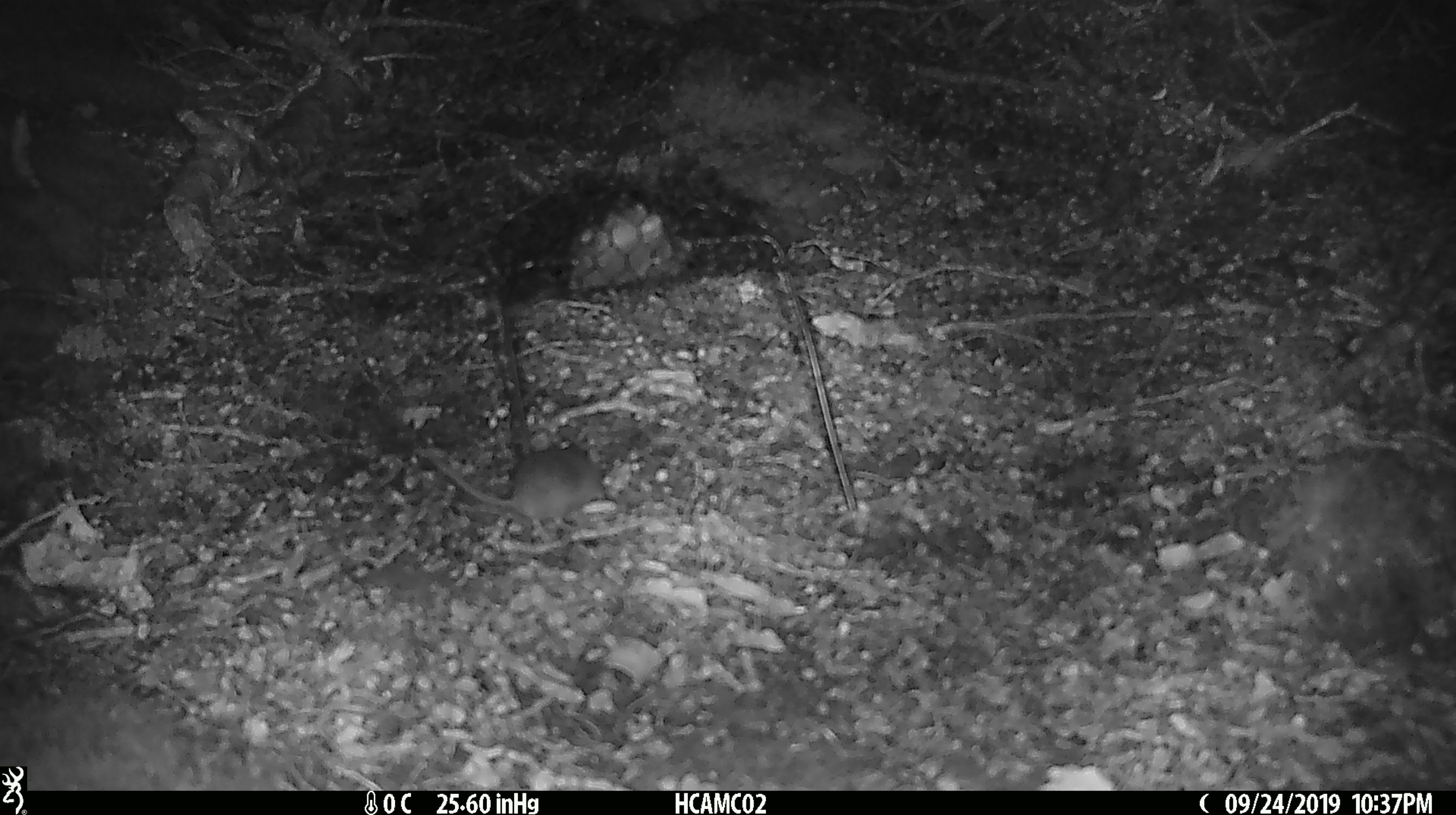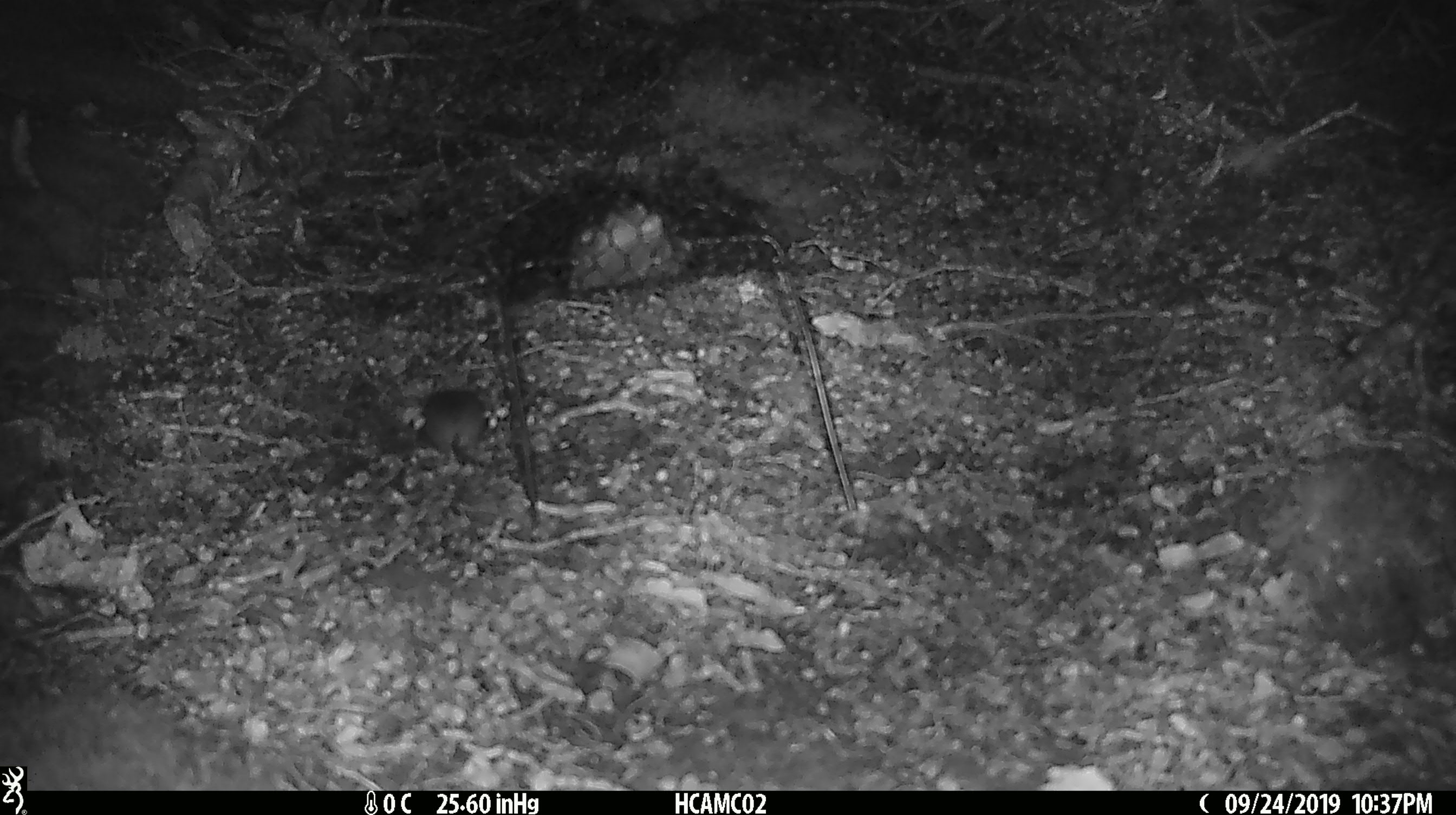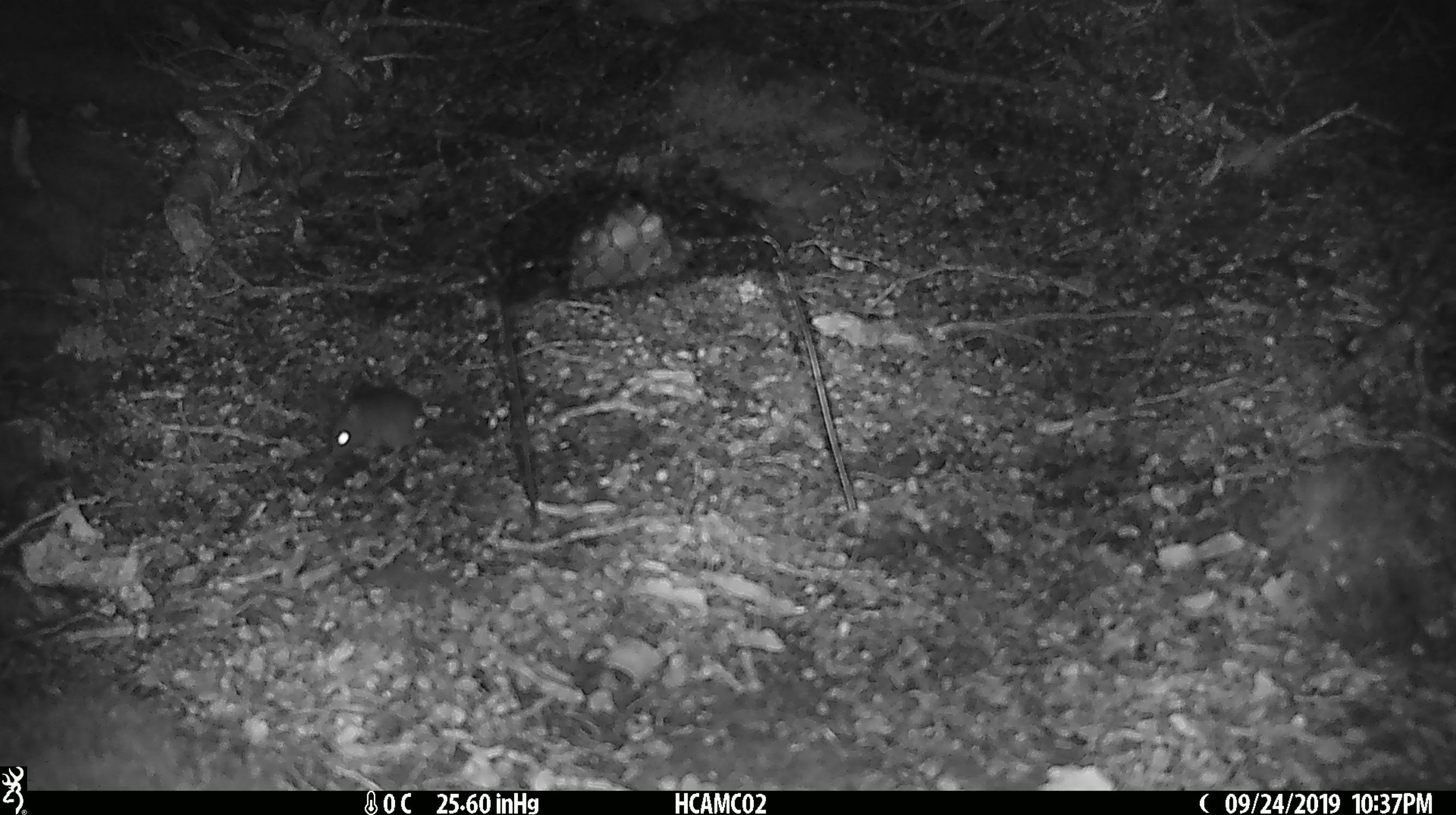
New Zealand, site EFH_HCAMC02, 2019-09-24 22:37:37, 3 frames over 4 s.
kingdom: Animalia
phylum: Chordata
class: Mammalia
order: Rodentia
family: Muridae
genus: Mus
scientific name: Mus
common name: mouse